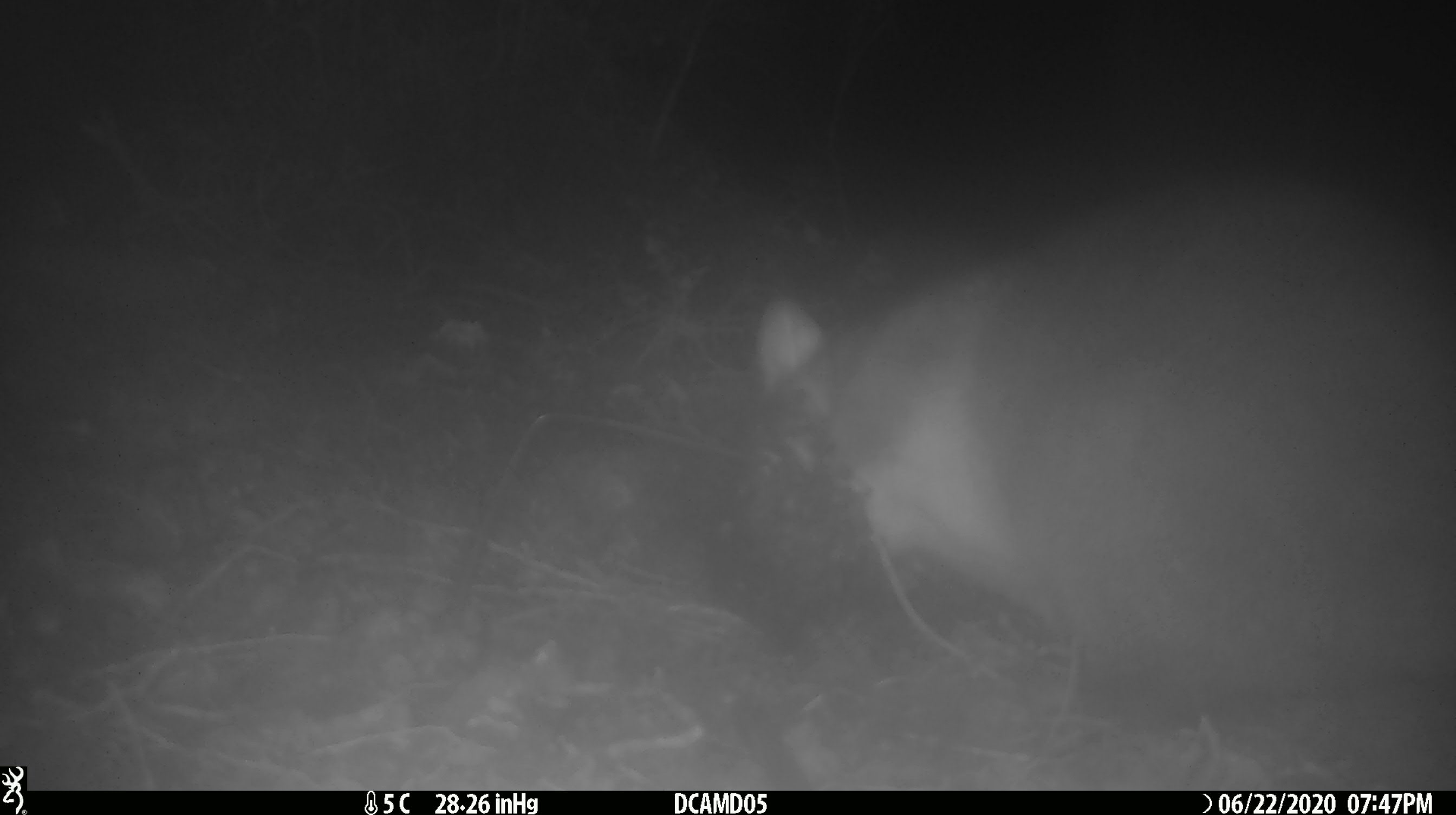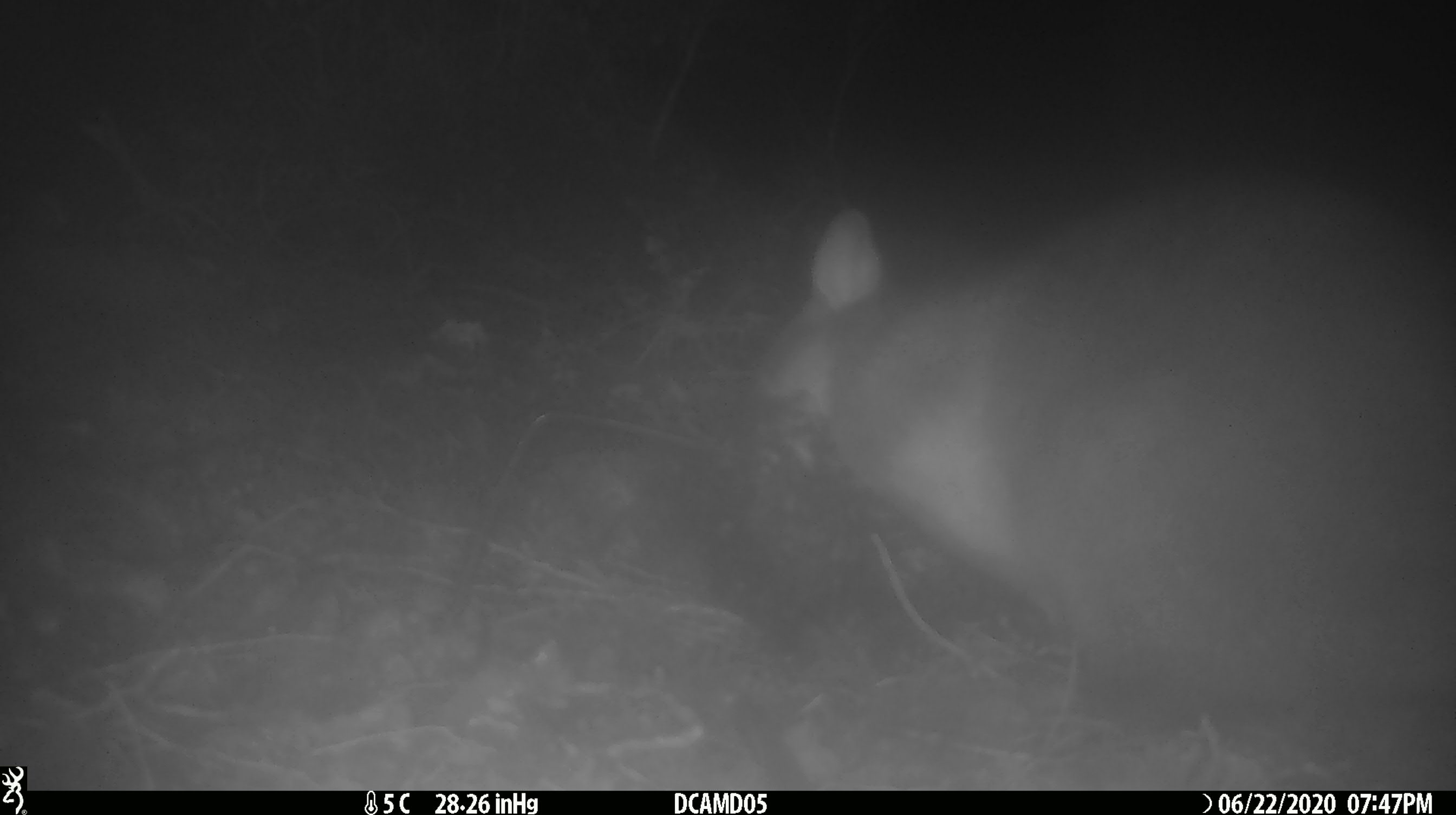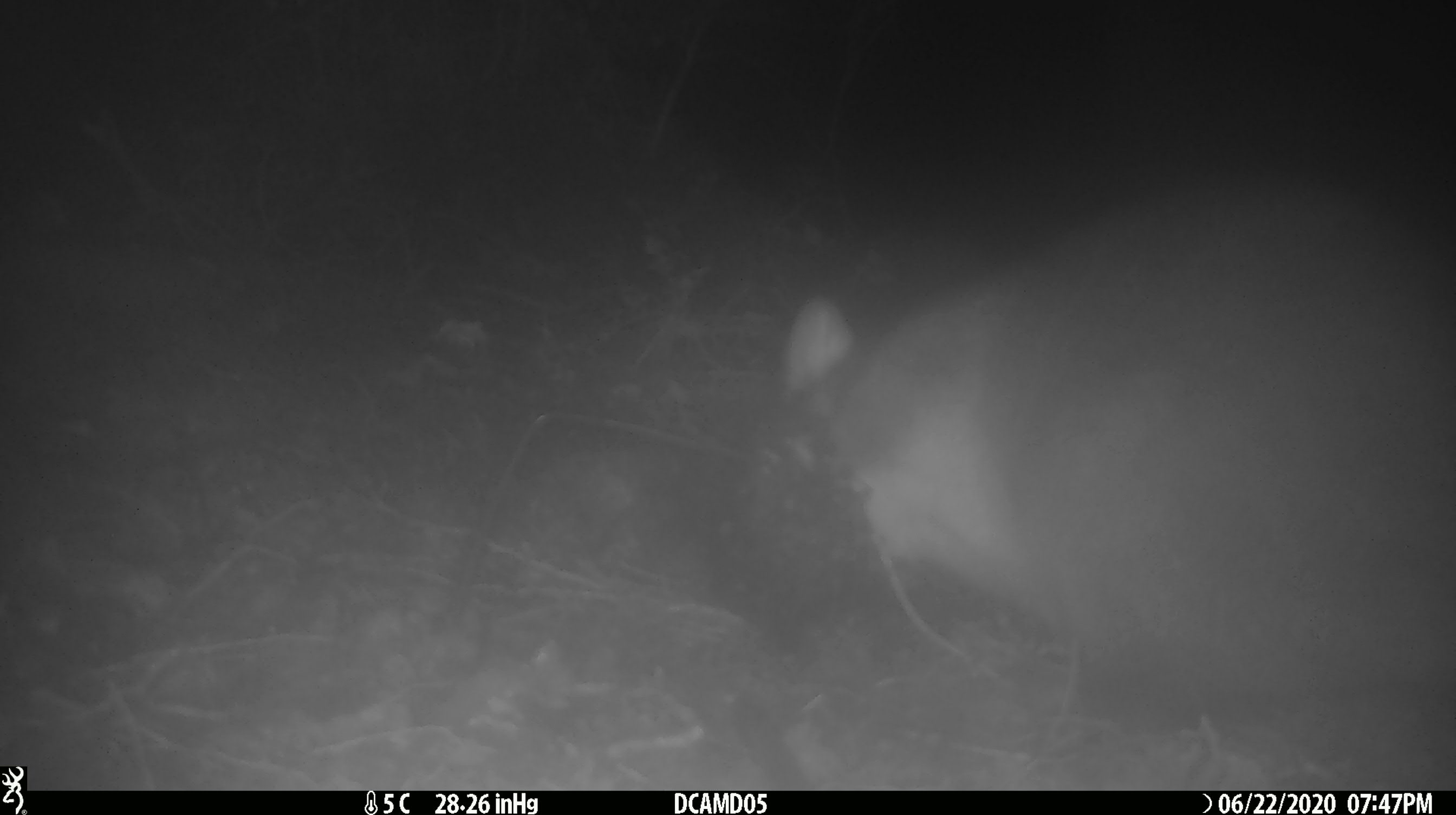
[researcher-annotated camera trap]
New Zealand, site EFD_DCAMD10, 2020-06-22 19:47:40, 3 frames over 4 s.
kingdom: Animalia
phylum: Chordata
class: Mammalia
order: Diprotodontia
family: Phalangeridae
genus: Trichosurus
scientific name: Trichosurus vulpecula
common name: common brushtail possum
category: possum